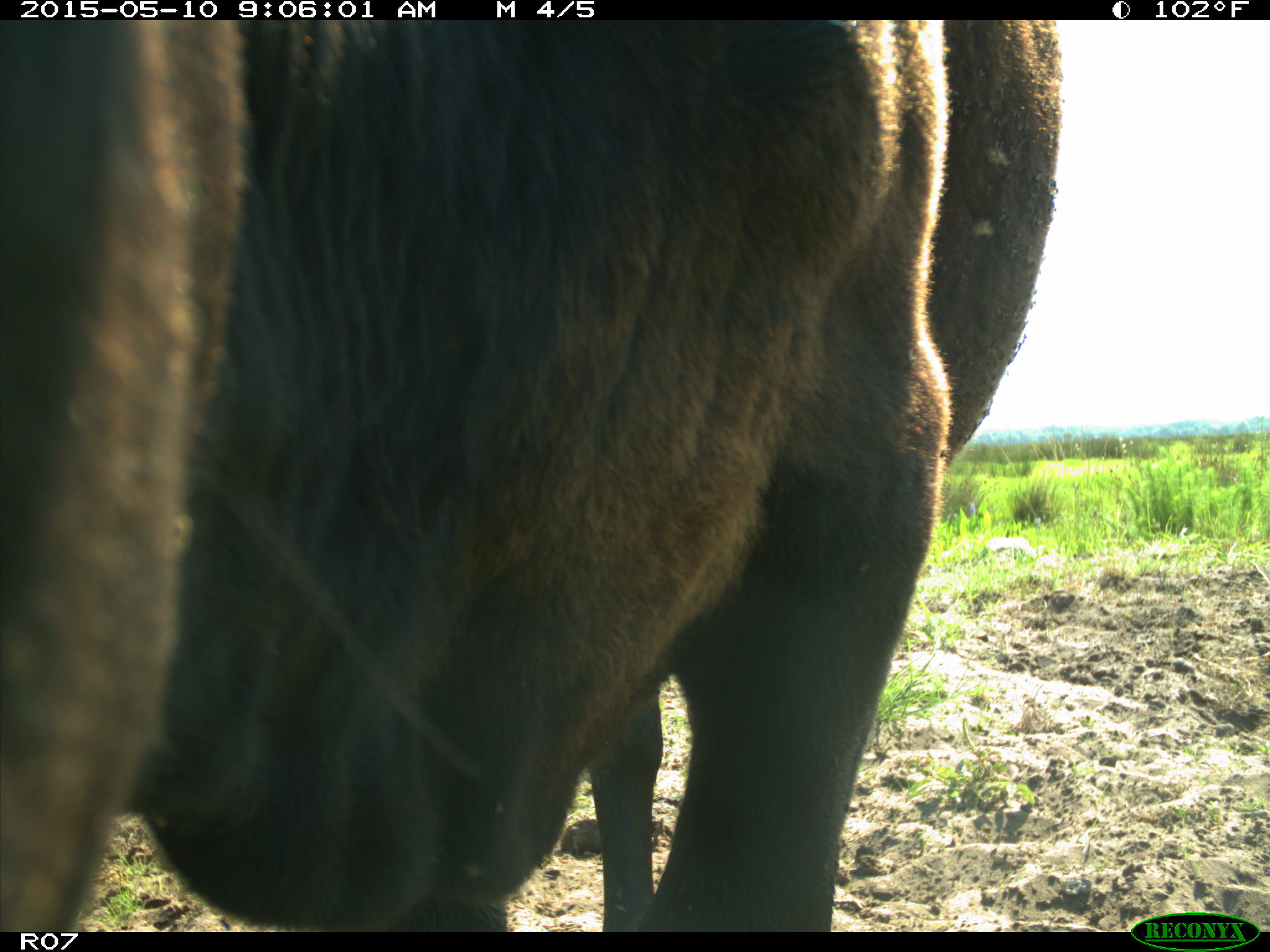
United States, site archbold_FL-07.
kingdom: Animalia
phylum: Chordata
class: Mammalia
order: Artiodactyla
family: Bovidae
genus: Bos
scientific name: Bos taurus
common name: domestic cow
Bos taurus (domestic cow).